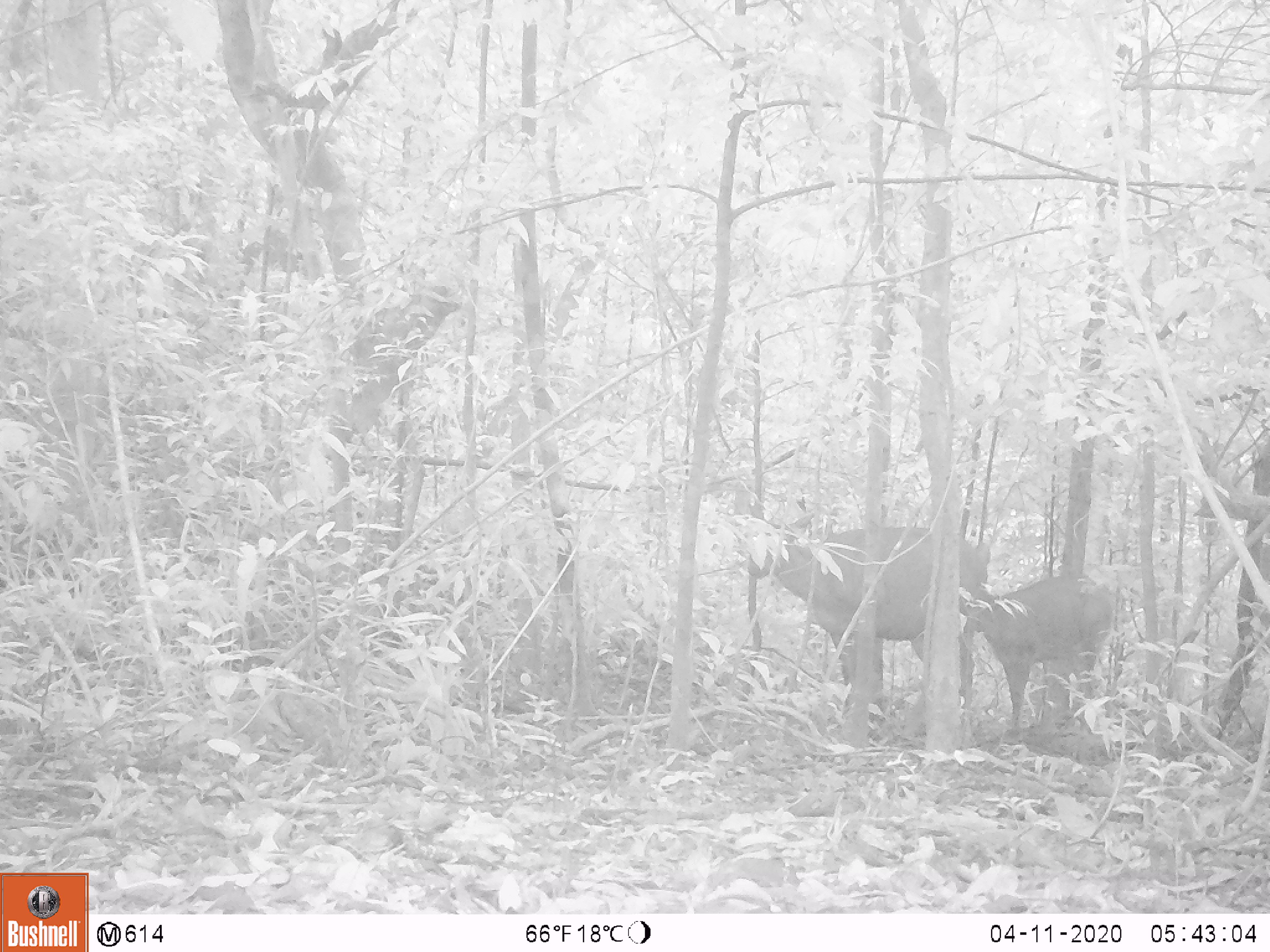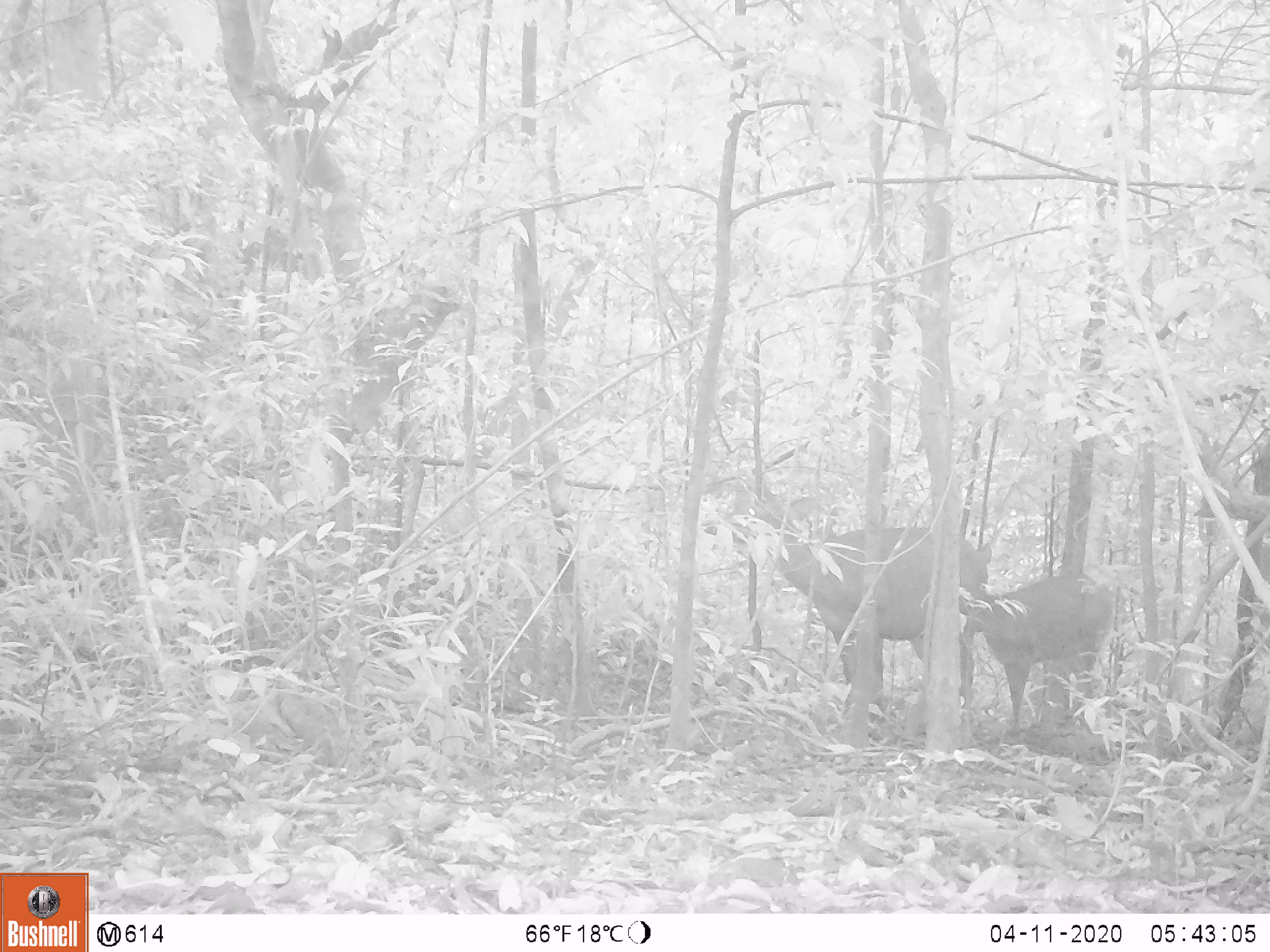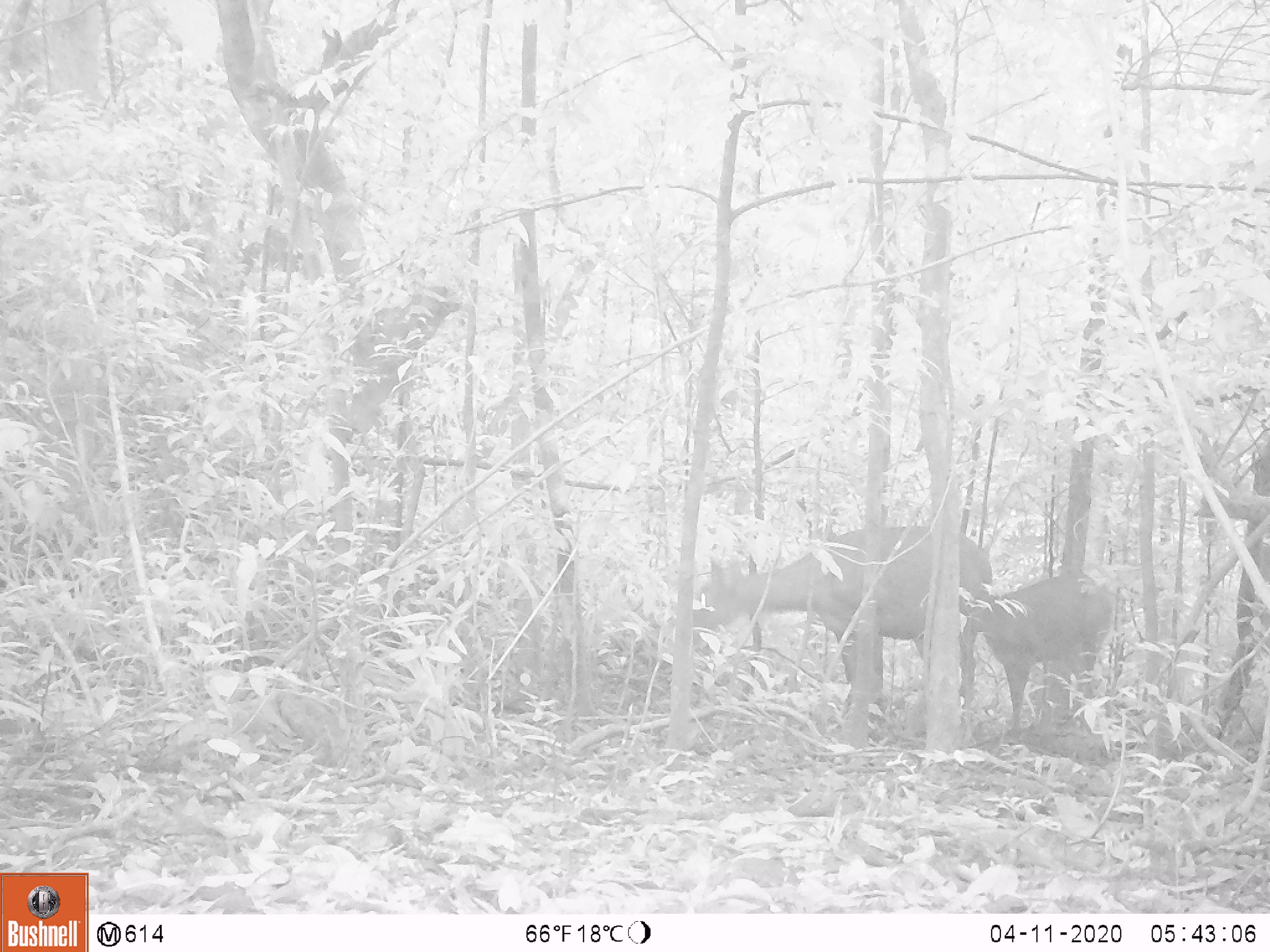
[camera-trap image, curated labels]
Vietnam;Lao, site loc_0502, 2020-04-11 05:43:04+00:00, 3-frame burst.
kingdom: Animalia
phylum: Chordata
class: Mammalia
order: Artiodactyla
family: Cervidae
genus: Rusa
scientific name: Rusa unicolor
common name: sambar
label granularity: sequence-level